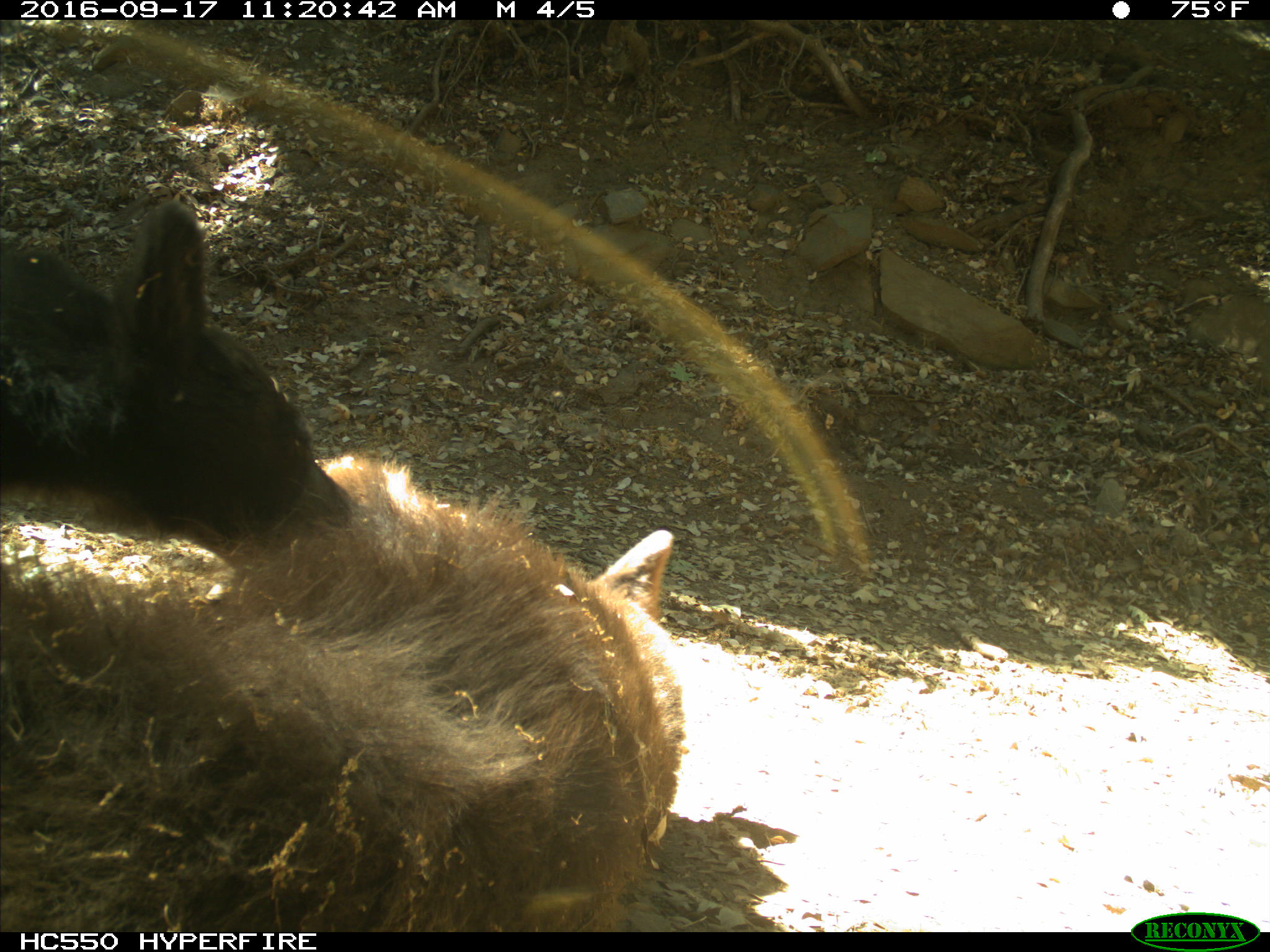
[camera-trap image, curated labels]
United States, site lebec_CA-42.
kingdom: Animalia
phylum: Chordata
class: Mammalia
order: Carnivora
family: Ursidae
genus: Ursus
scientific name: Ursus americanus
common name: american black bear